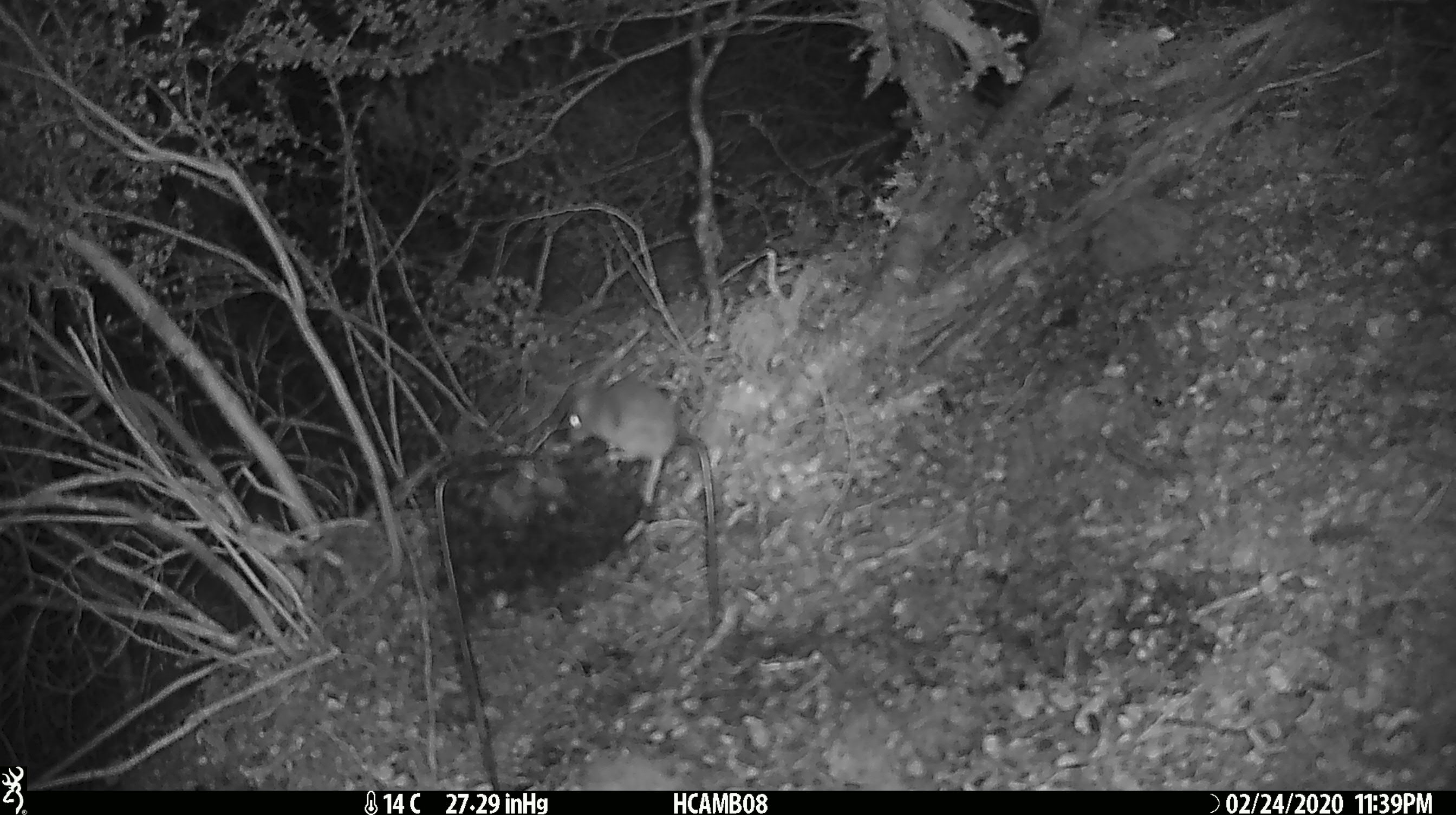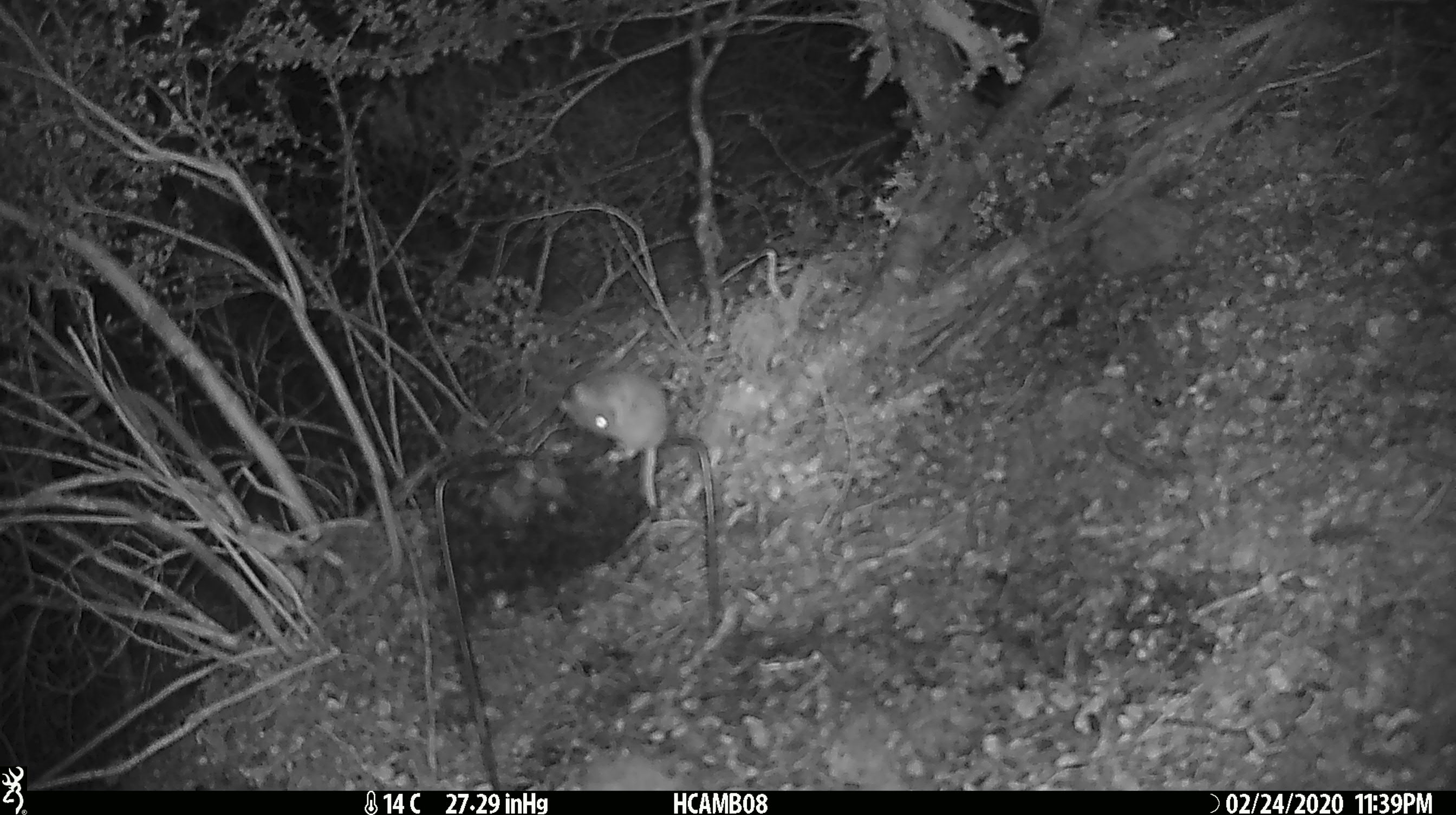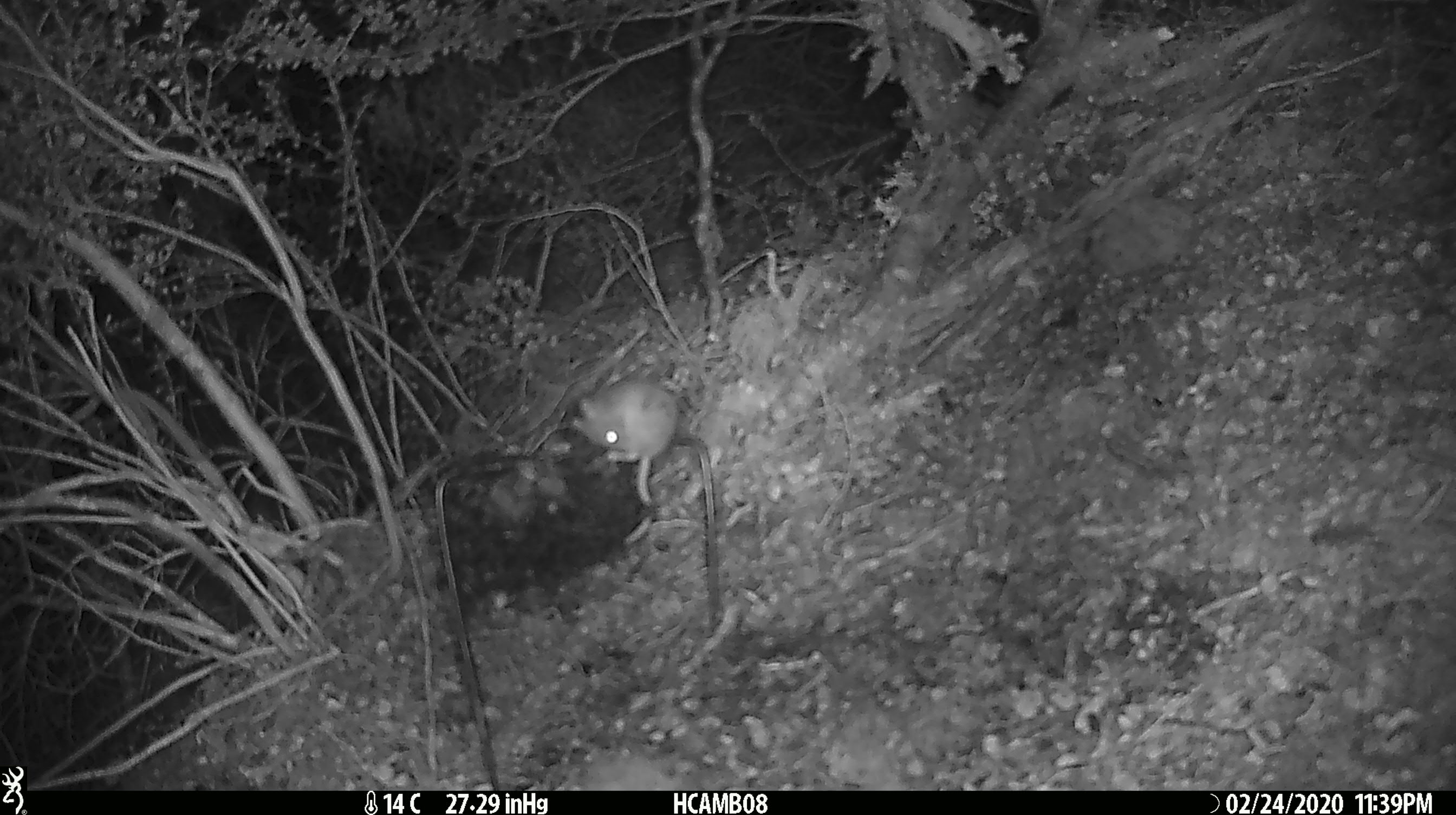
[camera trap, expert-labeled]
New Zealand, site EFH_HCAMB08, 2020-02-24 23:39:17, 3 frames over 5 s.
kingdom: Animalia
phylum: Chordata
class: Mammalia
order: Rodentia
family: Muridae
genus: Mus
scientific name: Mus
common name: mouse